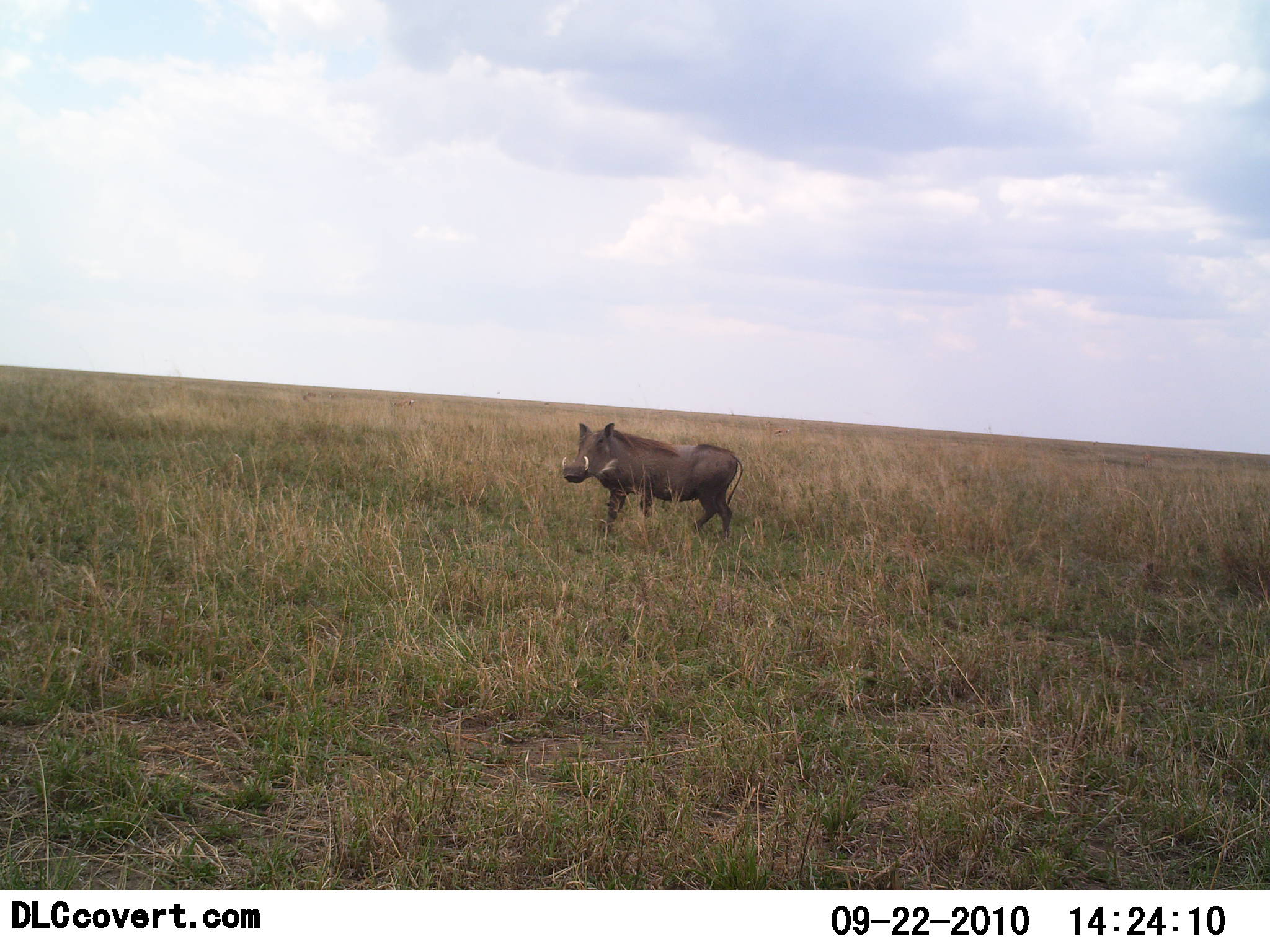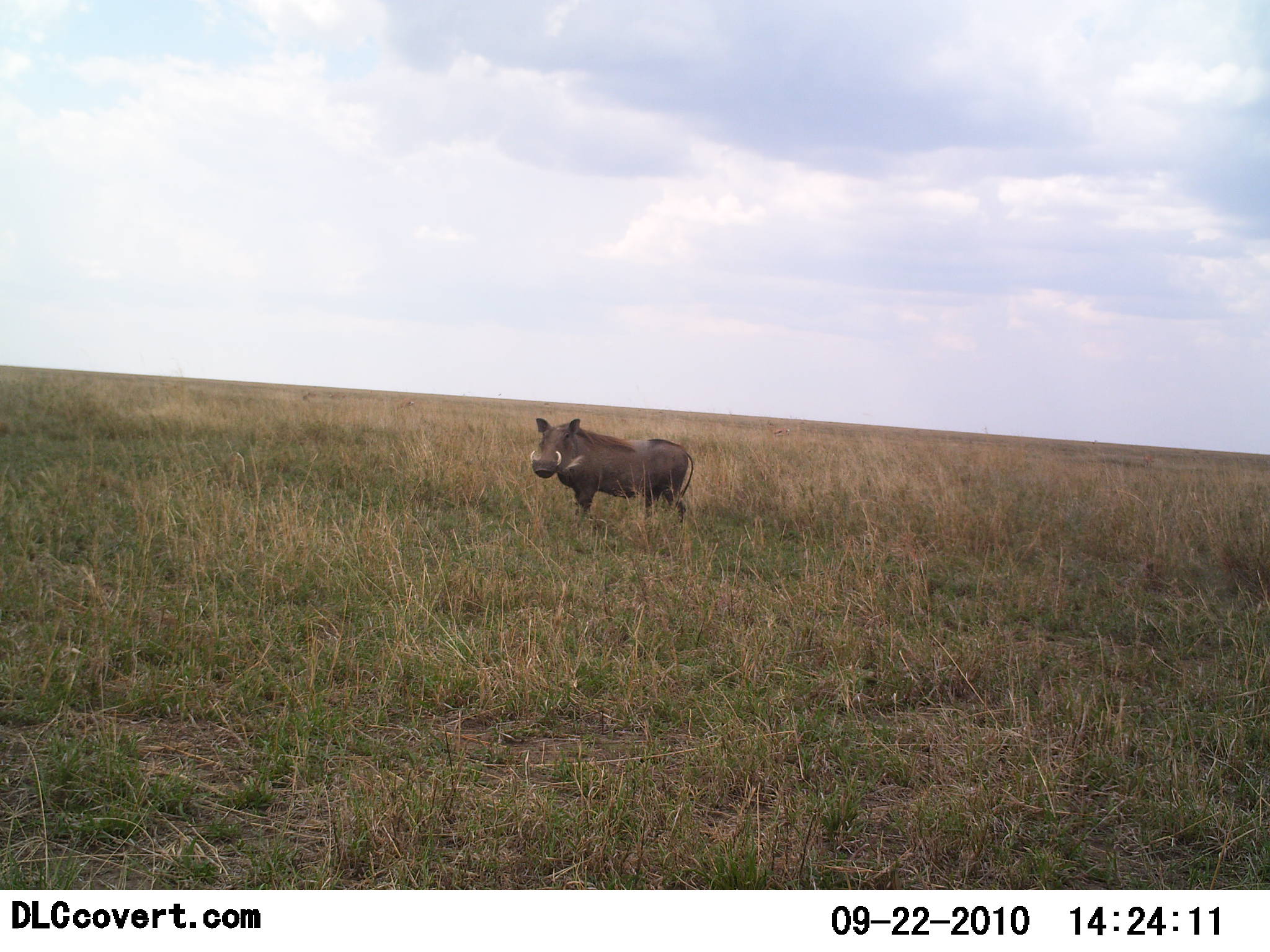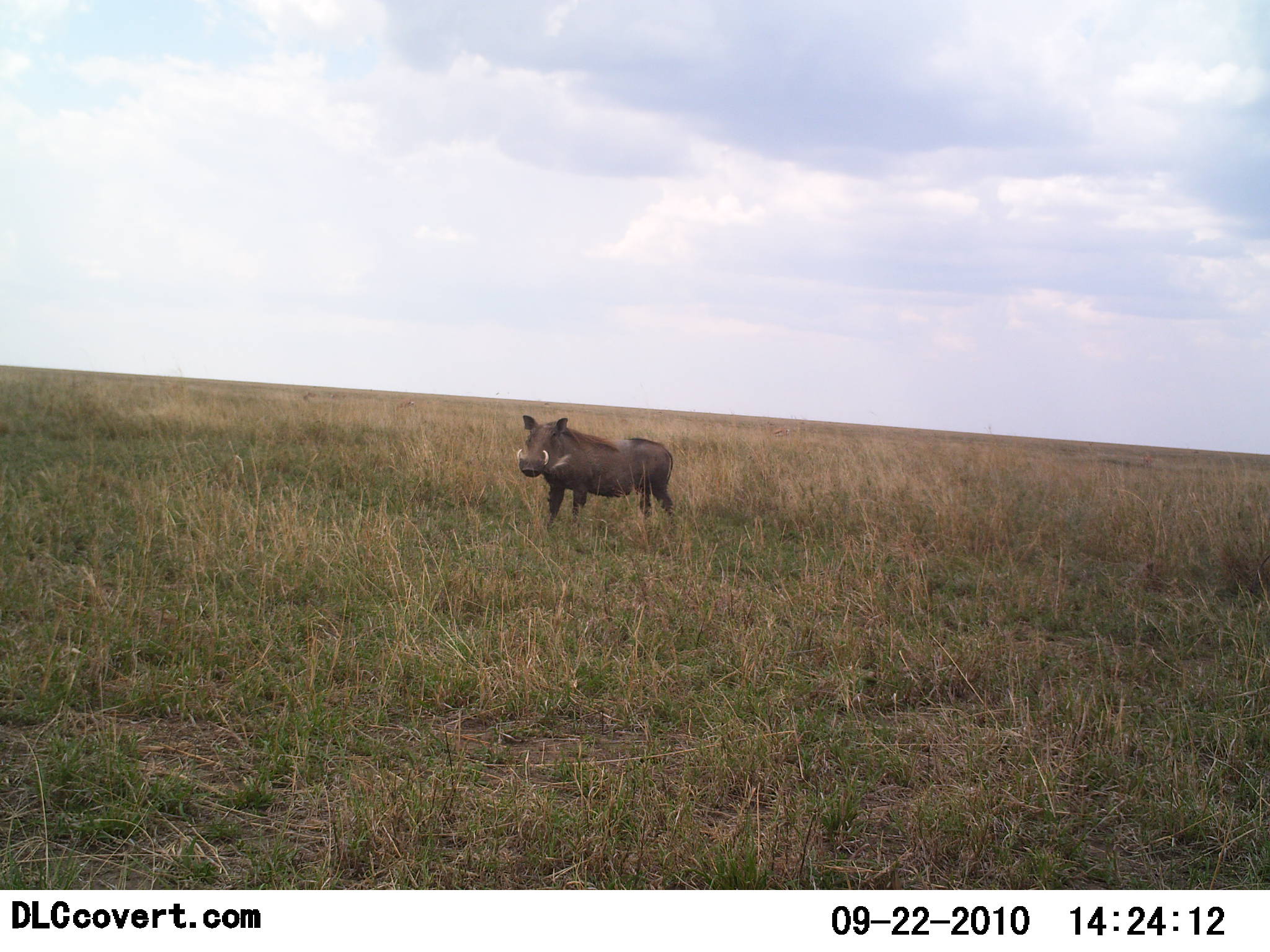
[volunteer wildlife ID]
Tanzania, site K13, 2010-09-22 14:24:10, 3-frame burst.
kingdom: Animalia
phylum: Chordata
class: Mammalia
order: Artiodactyla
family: Suidae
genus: Phacochoerus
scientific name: Phacochoerus africanus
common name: warthog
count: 1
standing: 69%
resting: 0%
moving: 31%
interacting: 0%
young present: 0%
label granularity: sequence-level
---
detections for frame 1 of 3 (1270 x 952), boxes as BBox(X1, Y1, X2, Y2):
animal: BBox(561, 422, 744, 541)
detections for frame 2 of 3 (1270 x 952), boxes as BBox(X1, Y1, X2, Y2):
animal: BBox(530, 417, 695, 534)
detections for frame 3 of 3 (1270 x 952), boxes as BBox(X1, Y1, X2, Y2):
animal: BBox(517, 414, 675, 533)